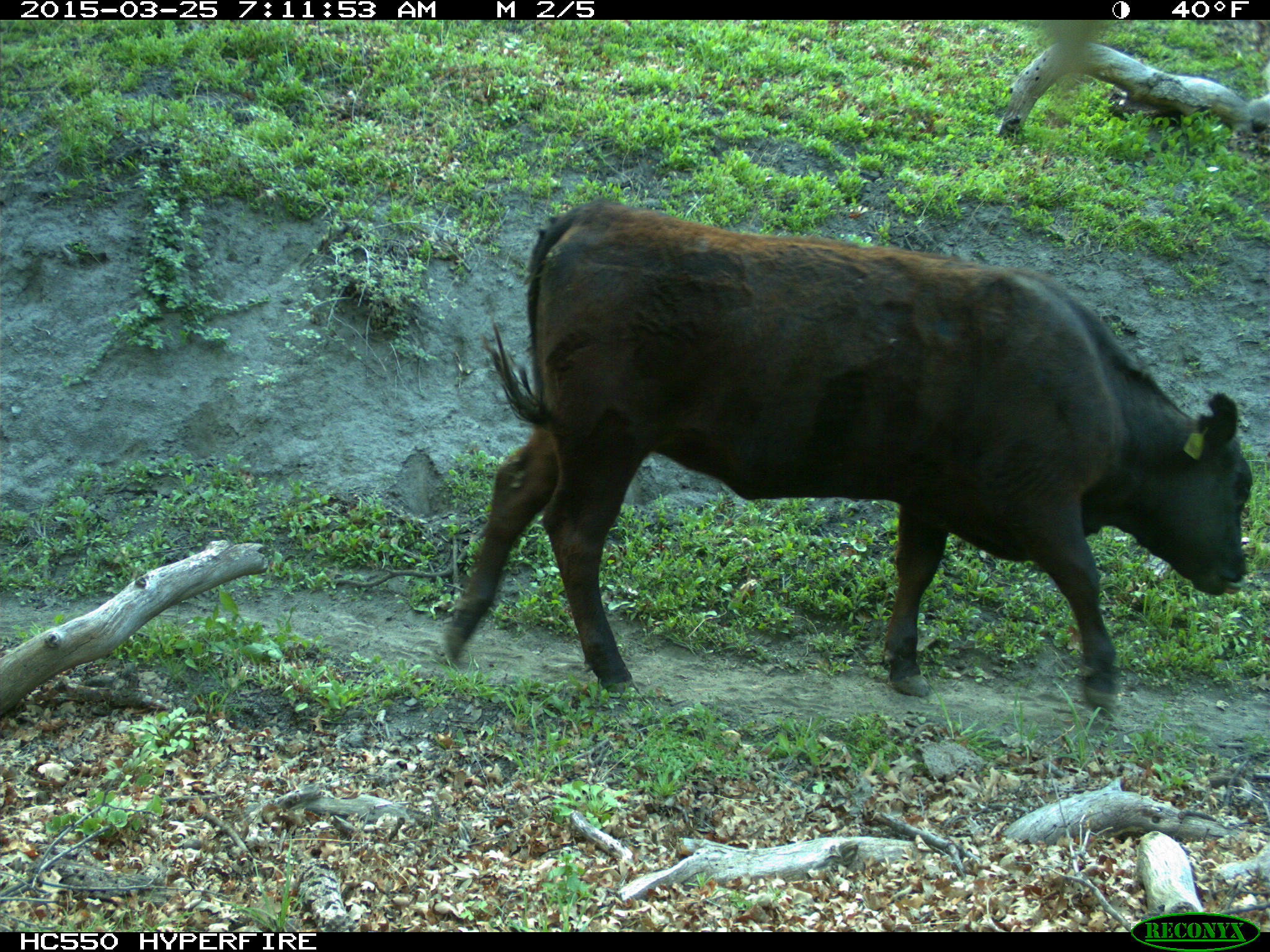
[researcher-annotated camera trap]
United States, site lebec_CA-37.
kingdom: Animalia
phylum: Chordata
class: Mammalia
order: Artiodactyla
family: Bovidae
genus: Bos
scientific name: Bos taurus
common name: domestic cow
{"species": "Bos taurus (domestic cow)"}